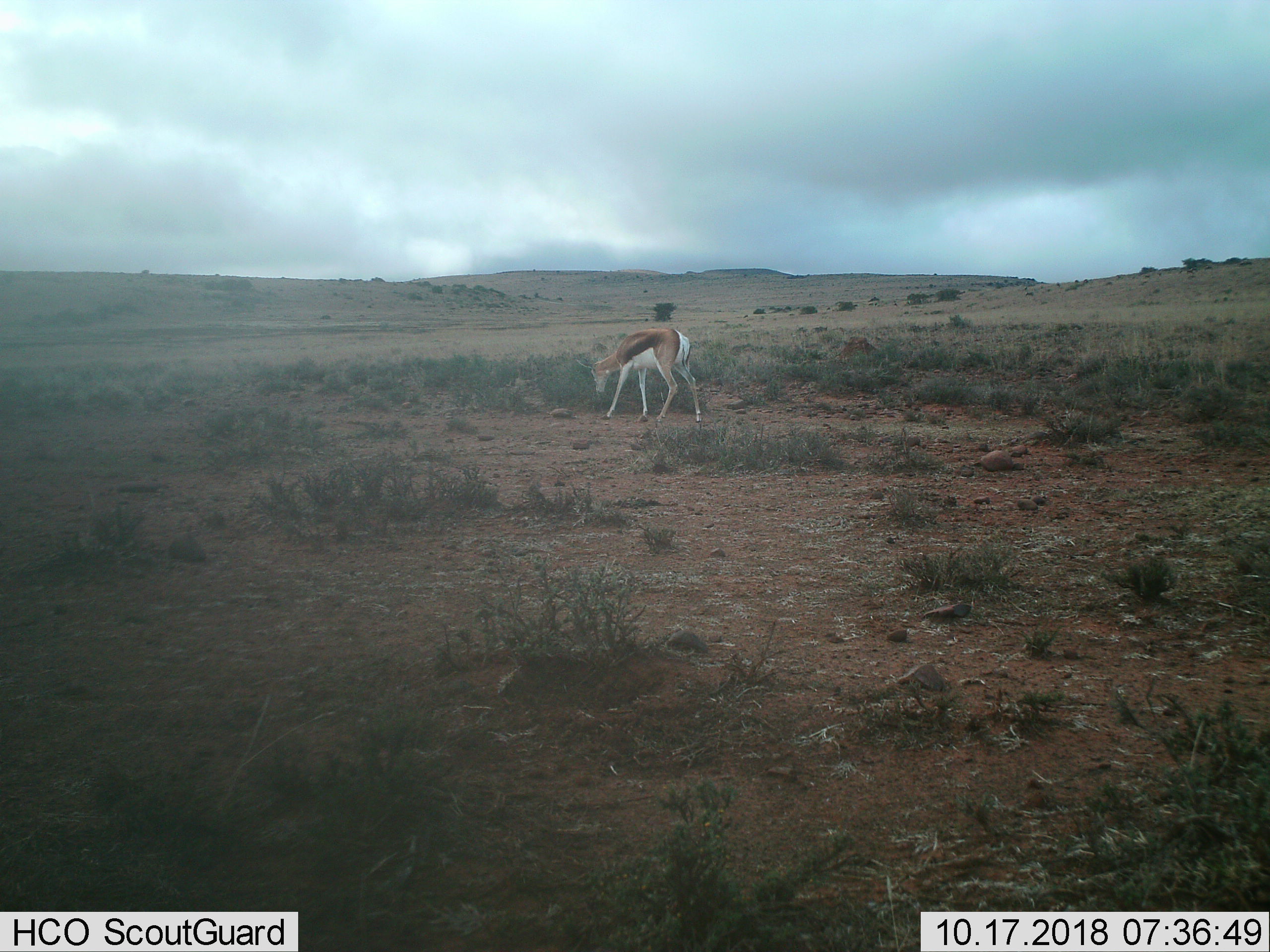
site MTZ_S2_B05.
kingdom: Animalia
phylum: Chordata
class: Mammalia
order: Artiodactyla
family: Bovidae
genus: Antidorcas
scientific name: Antidorcas marsupialis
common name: springbok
Springbok (Antidorcas marsupialis), count 1. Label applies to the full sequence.